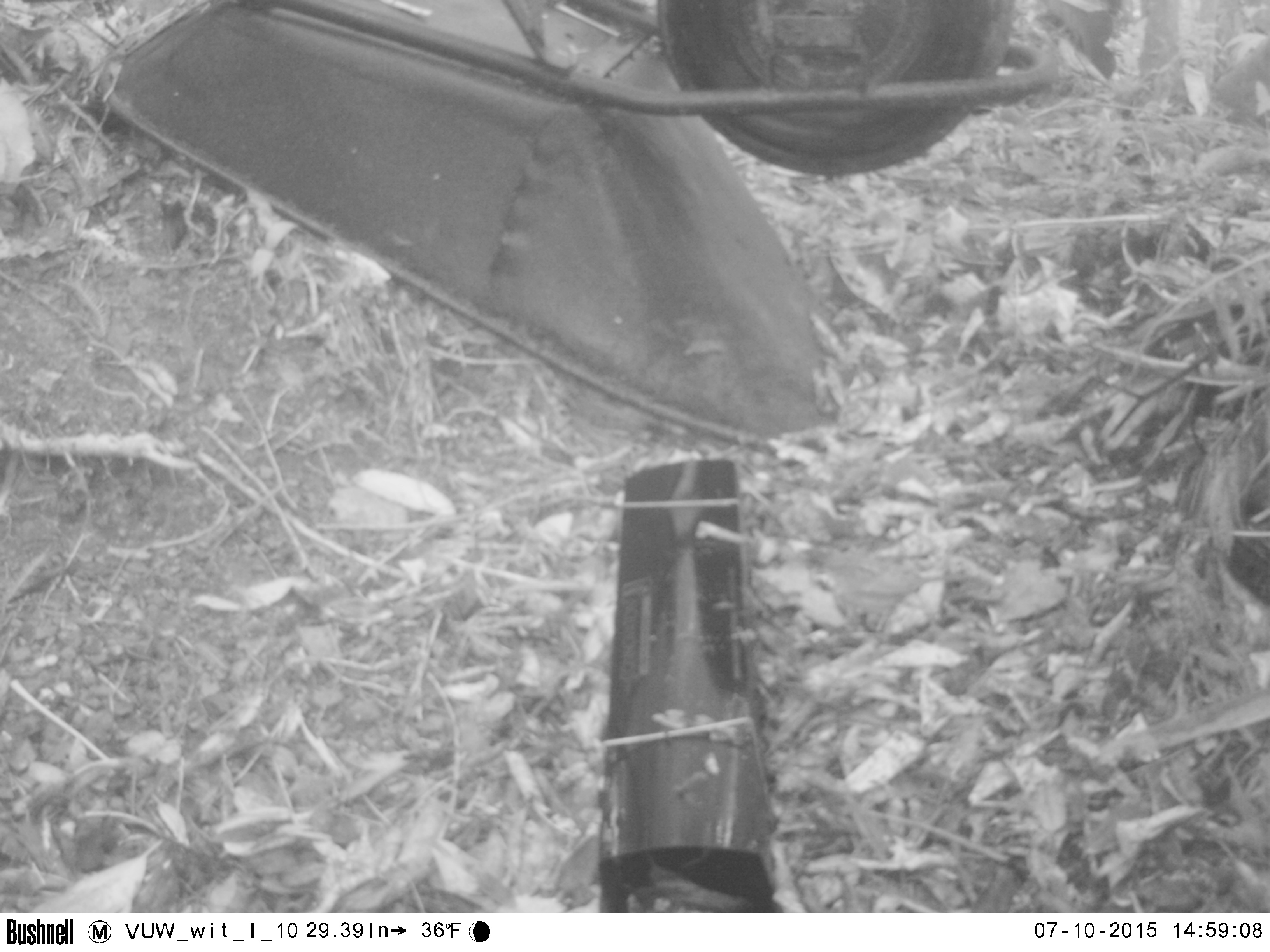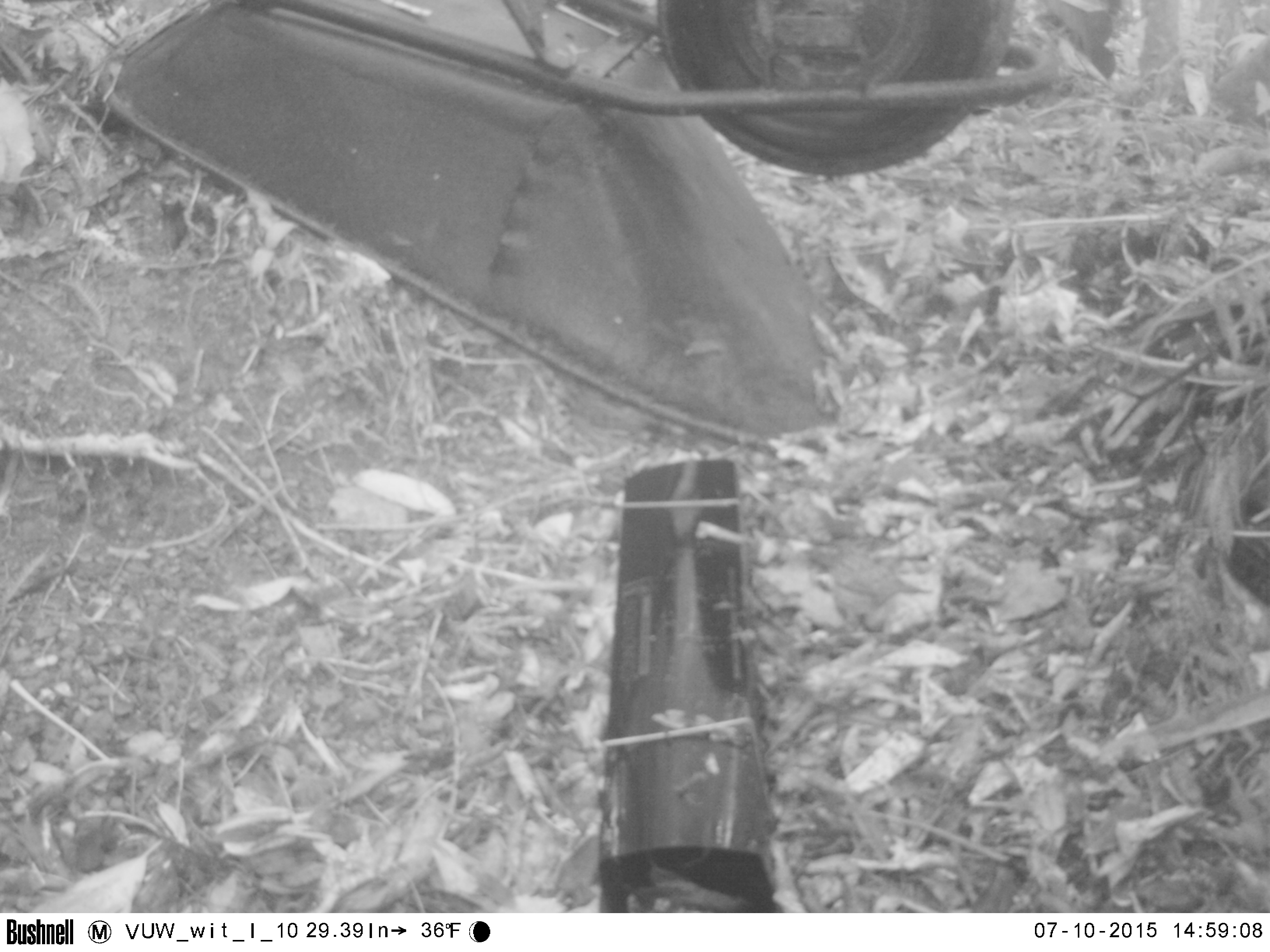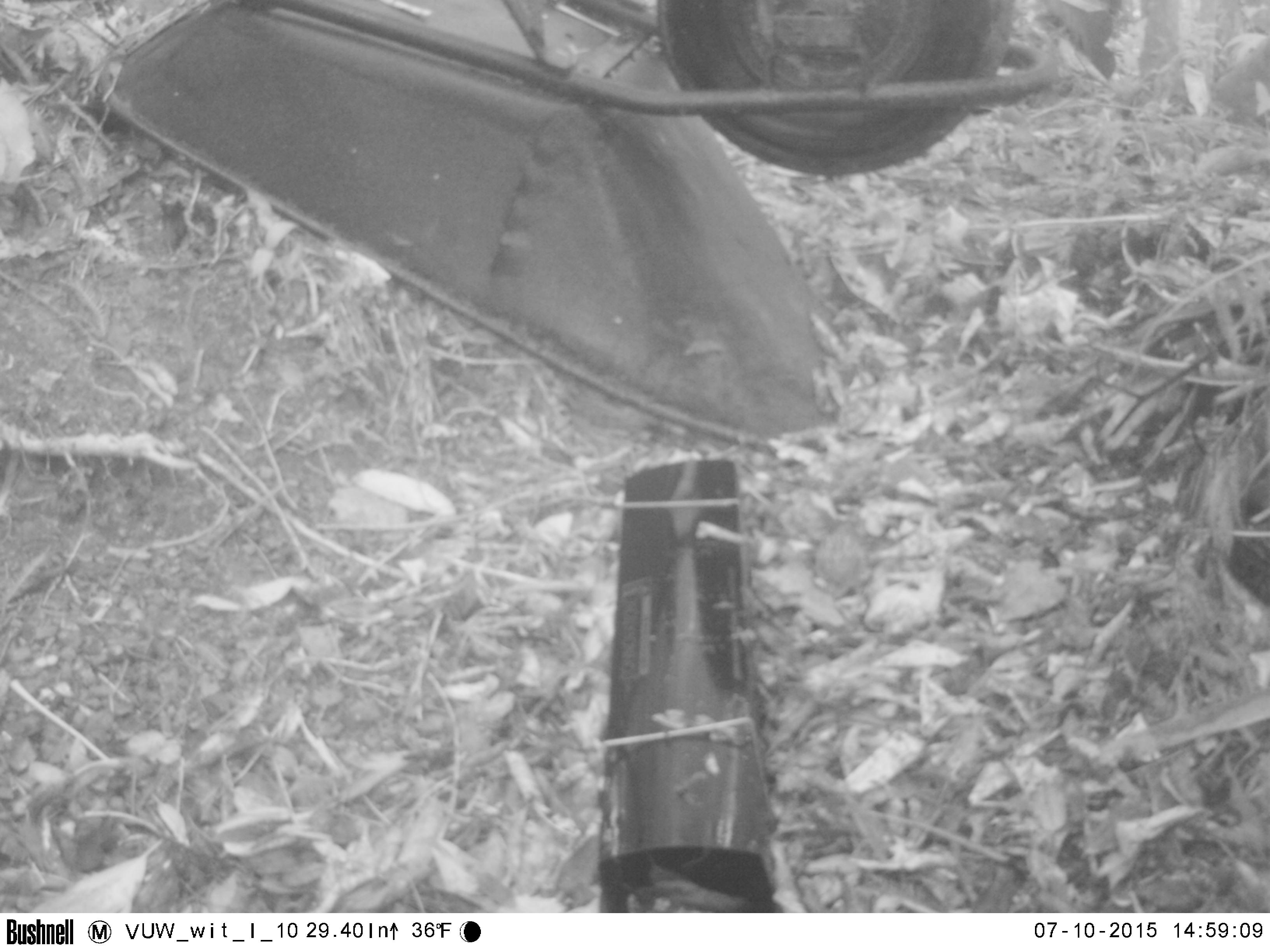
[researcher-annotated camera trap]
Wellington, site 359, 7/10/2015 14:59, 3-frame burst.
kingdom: Animalia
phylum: Chordata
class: Aves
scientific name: Aves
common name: bird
Bird (Aves).